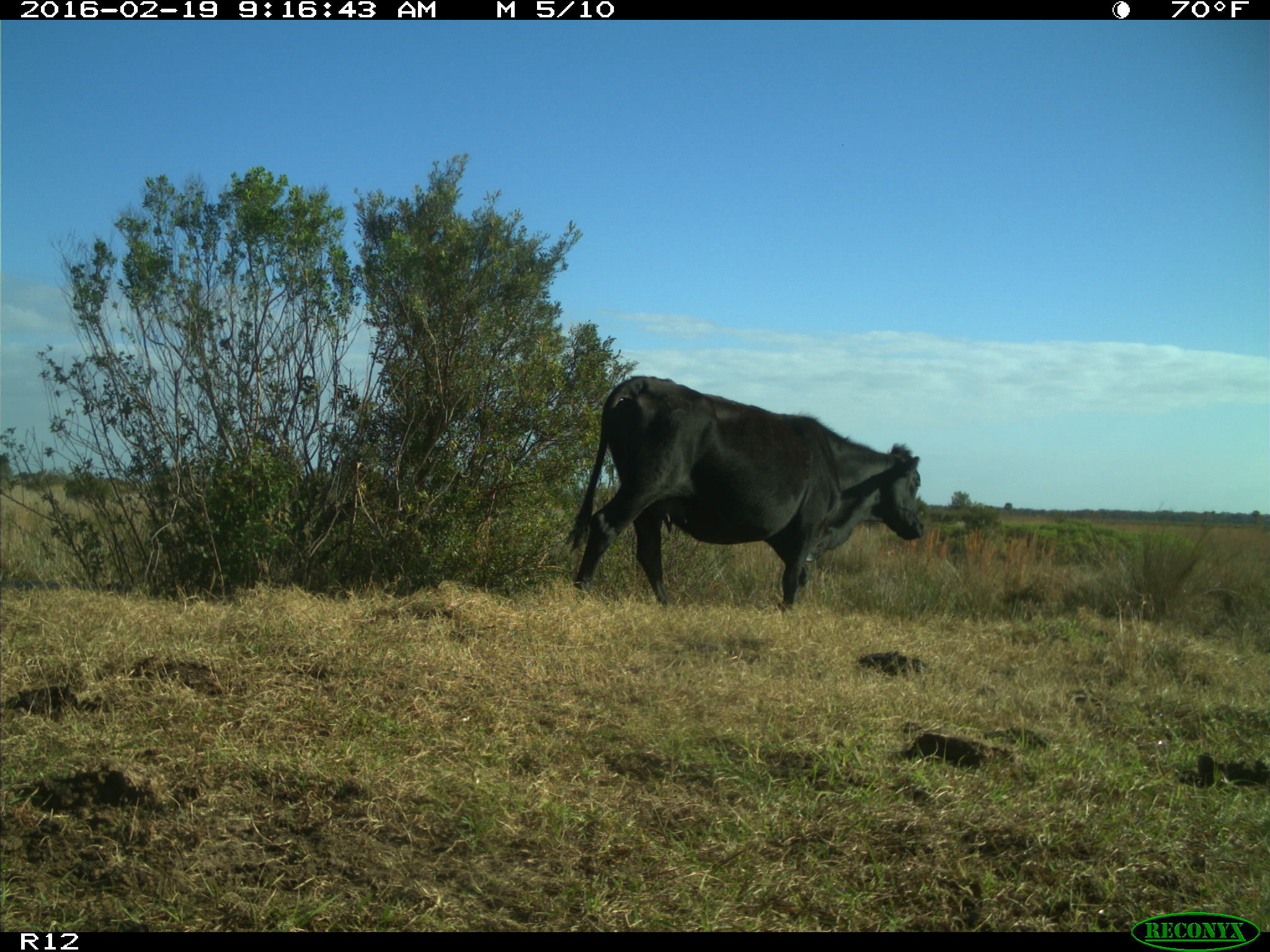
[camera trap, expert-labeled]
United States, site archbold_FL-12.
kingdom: Animalia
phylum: Chordata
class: Mammalia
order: Artiodactyla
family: Bovidae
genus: Bos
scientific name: Bos taurus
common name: domestic cow